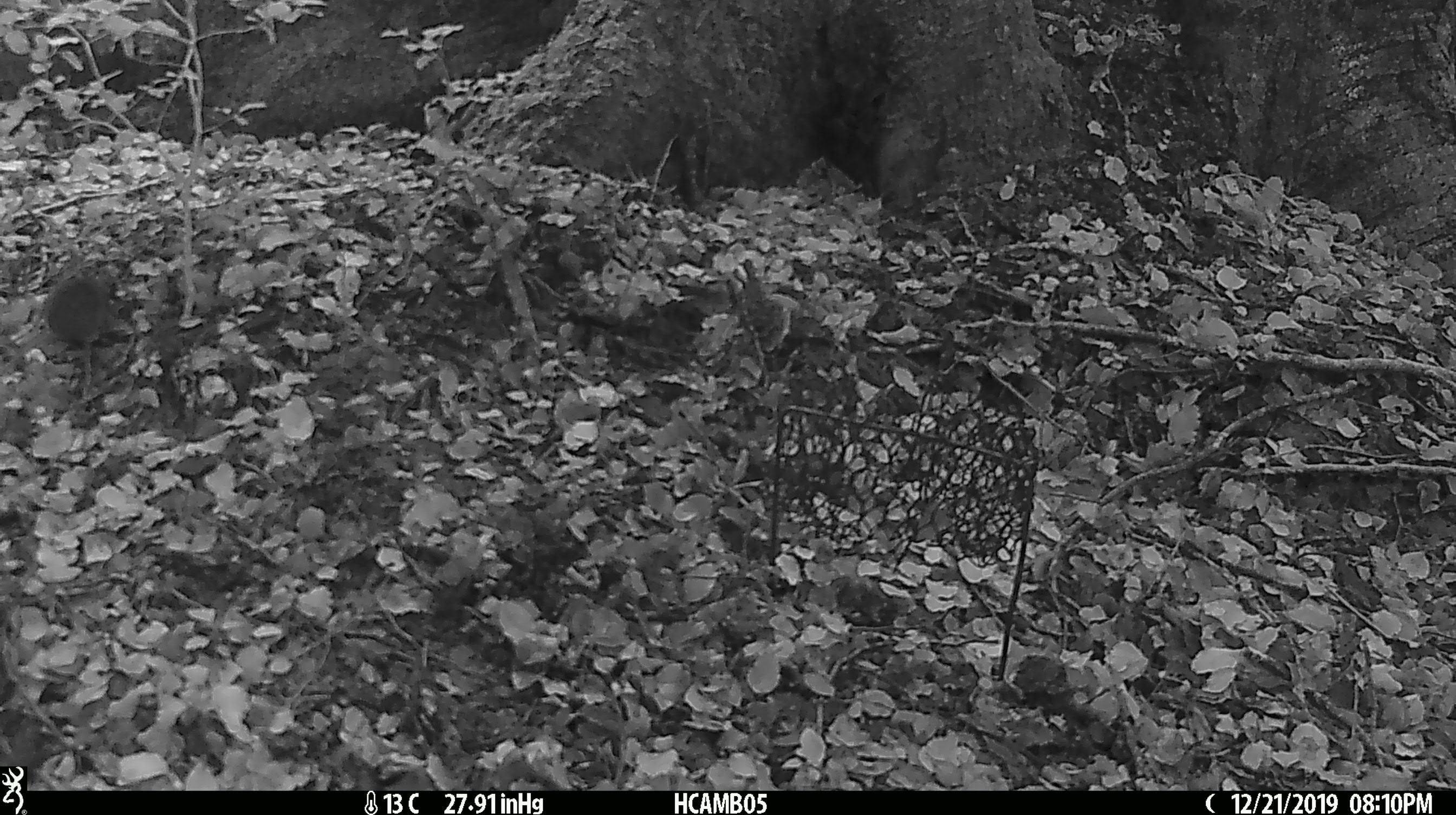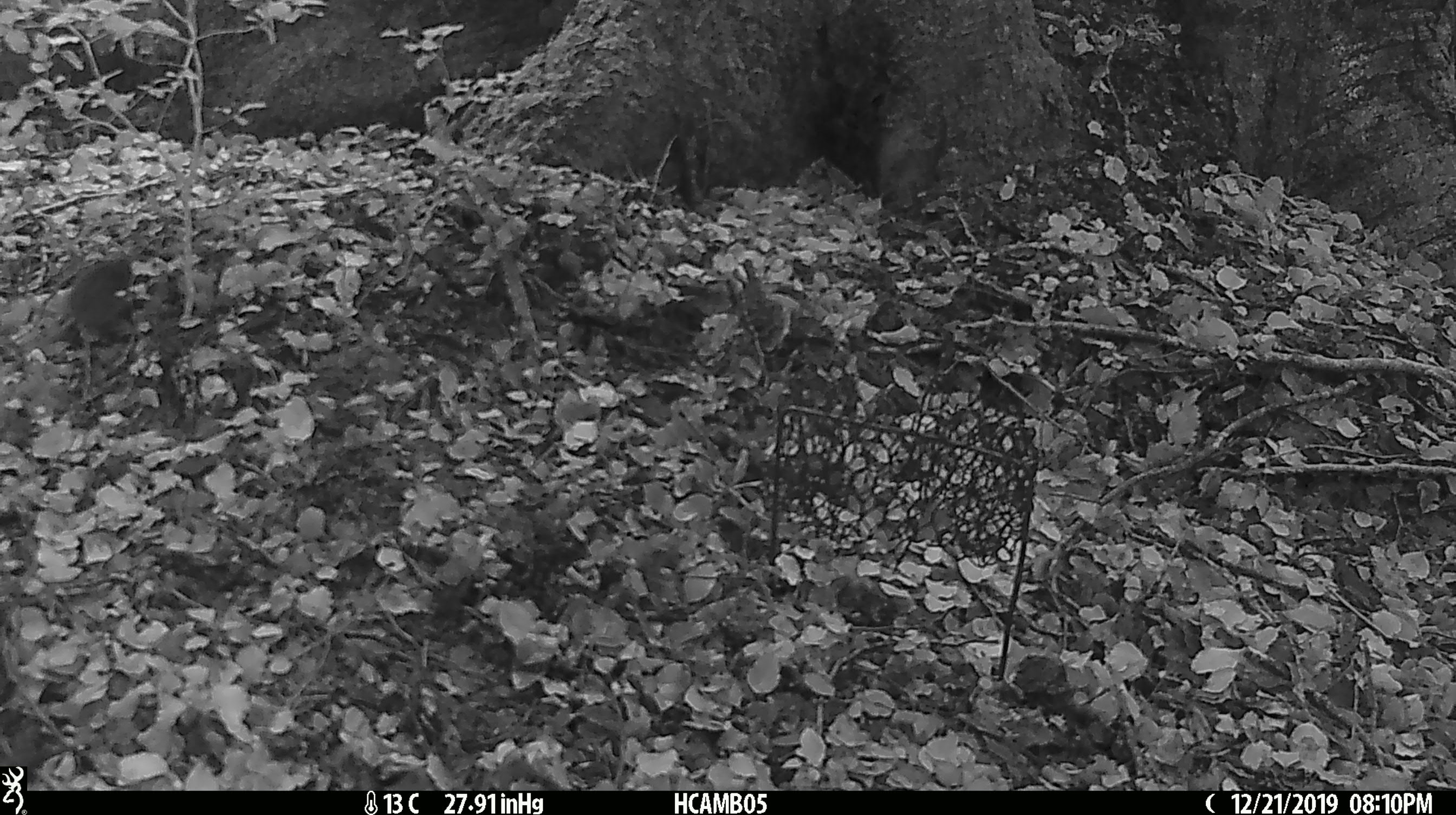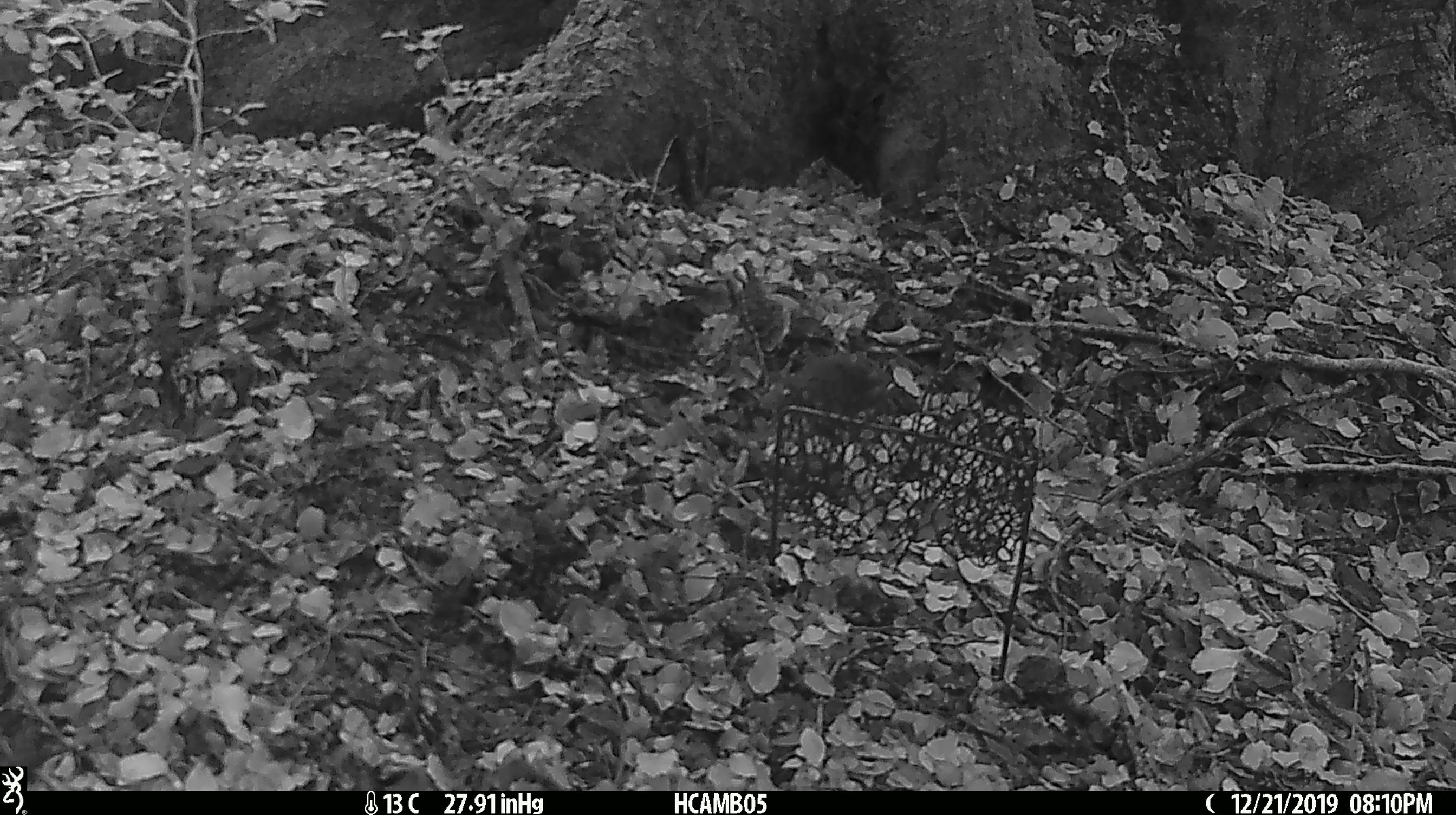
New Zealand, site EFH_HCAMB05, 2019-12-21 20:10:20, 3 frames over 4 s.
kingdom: Animalia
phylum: Chordata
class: Mammalia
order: Rodentia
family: Muridae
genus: Mus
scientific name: Mus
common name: mouse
Mouse (Mus).